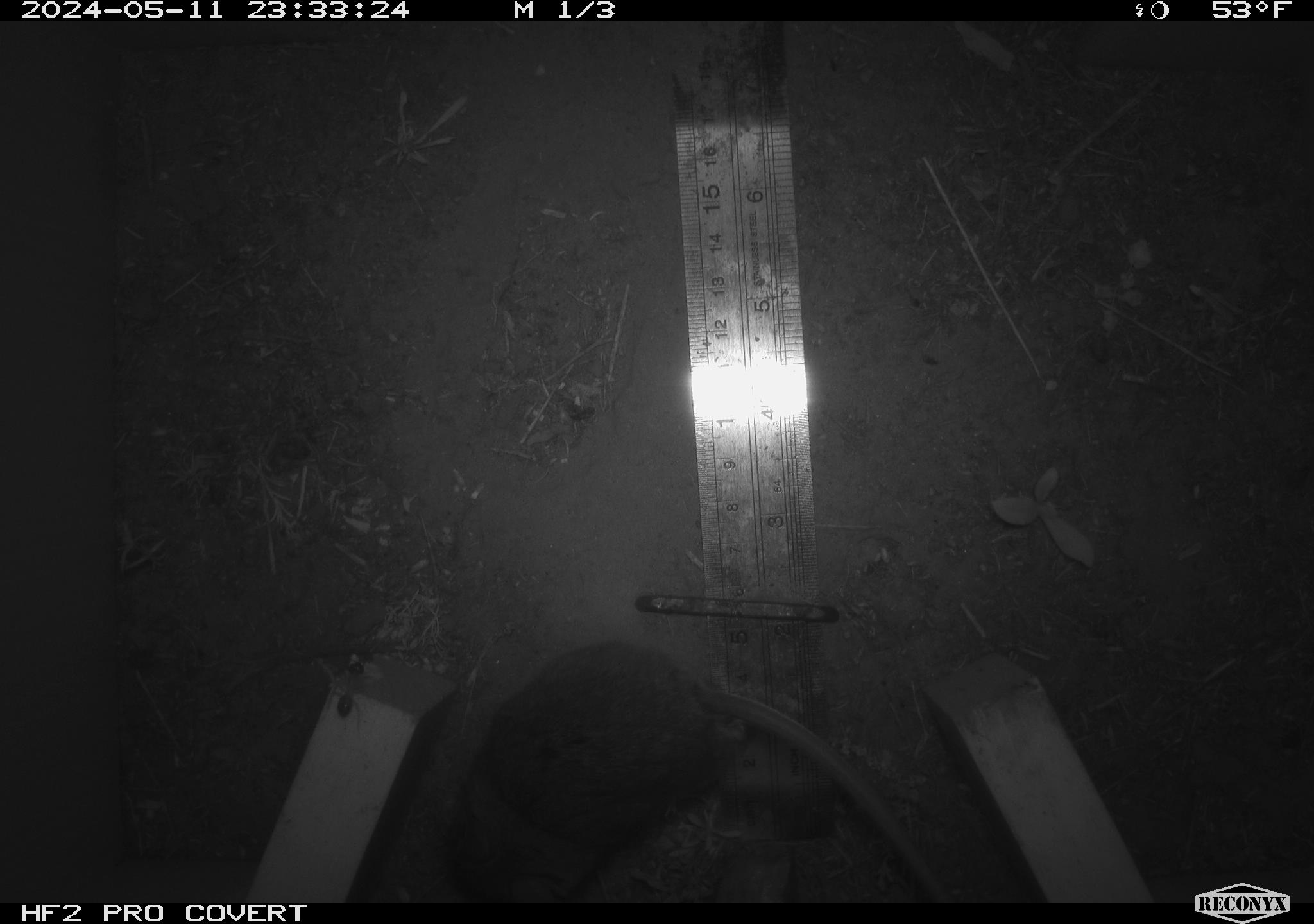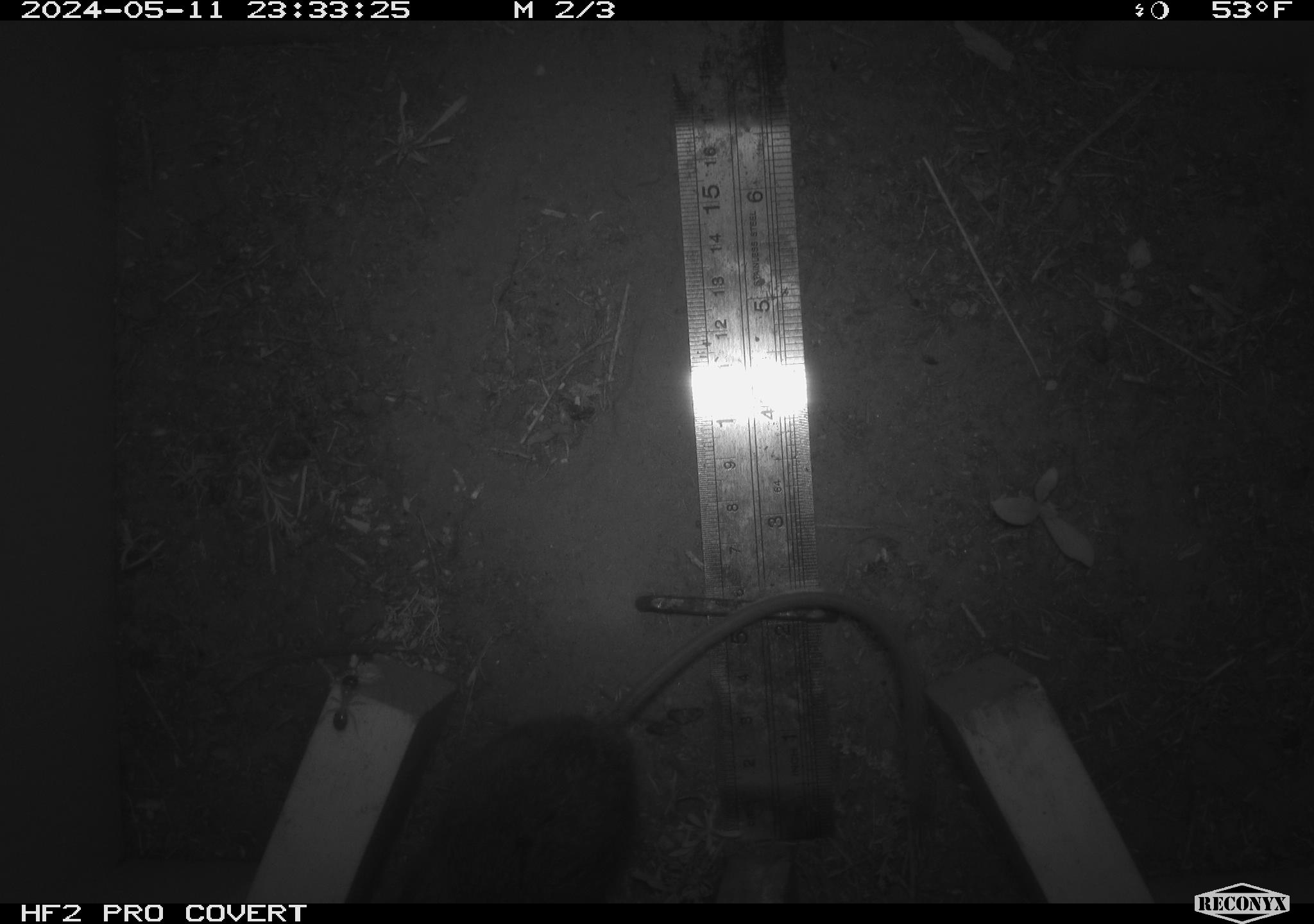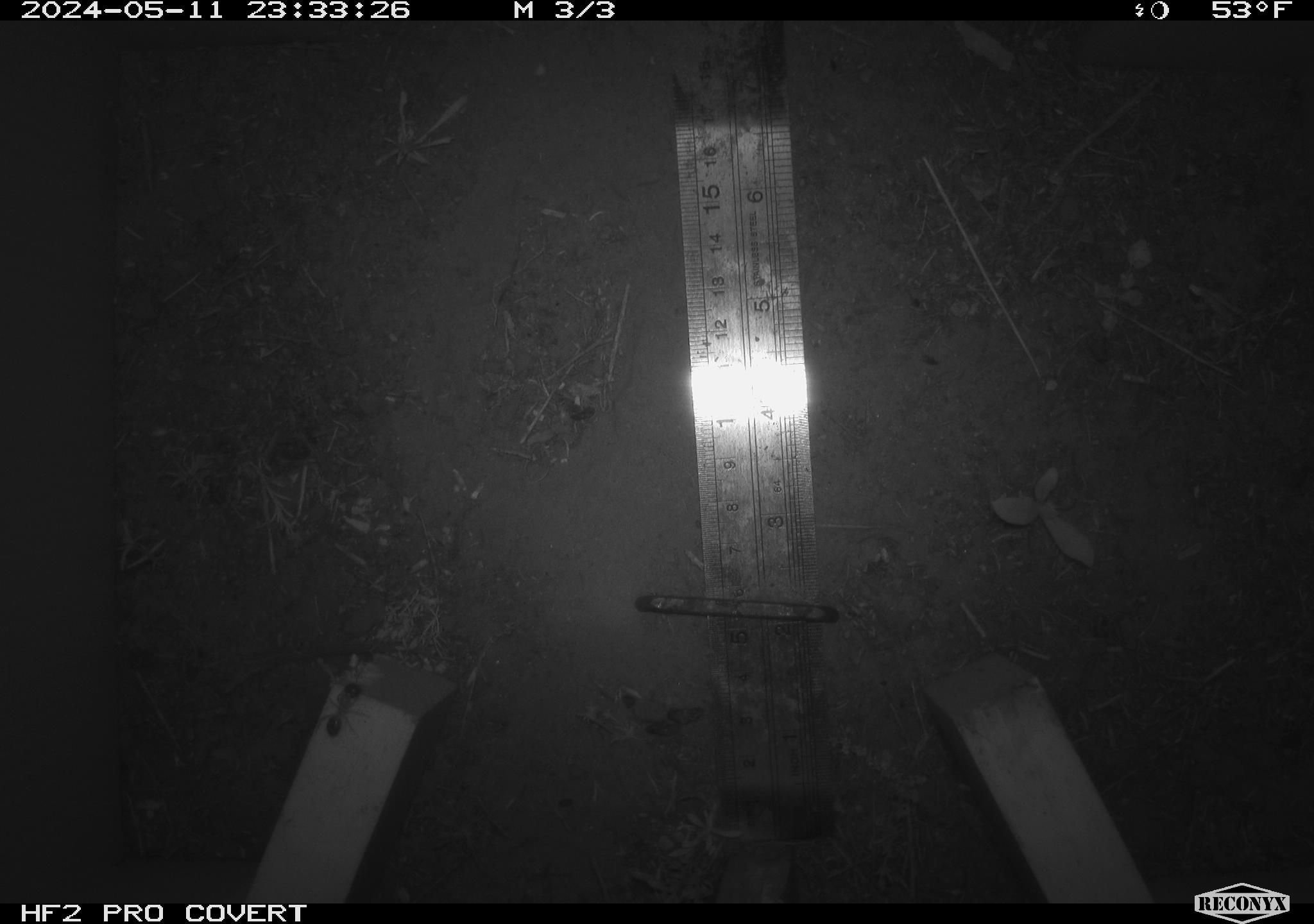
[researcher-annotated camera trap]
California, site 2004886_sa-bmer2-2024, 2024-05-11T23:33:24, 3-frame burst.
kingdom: Animalia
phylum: Chordata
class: Mammalia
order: Rodentia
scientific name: Rodentia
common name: mouse species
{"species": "mouse species (Rodentia)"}